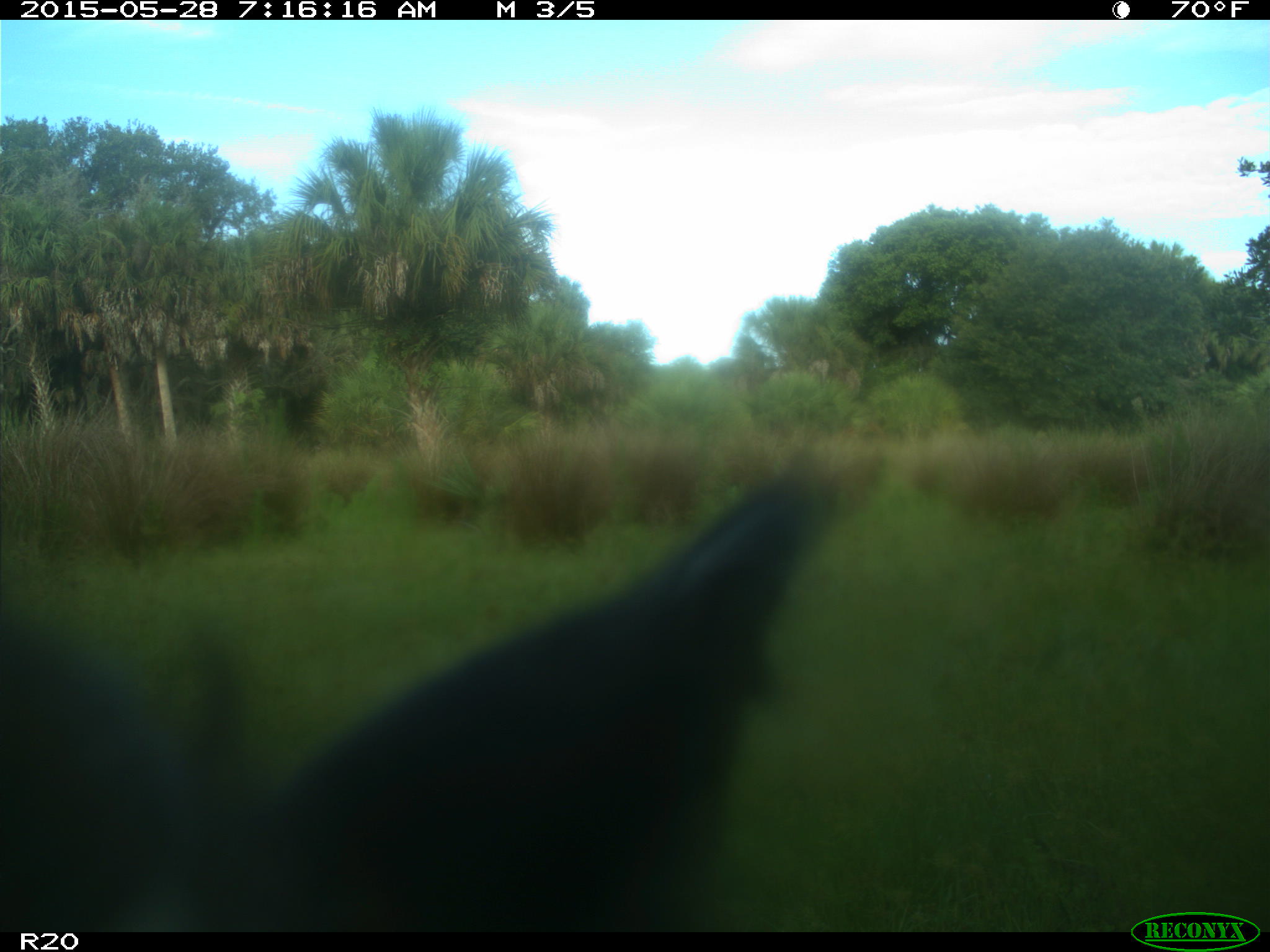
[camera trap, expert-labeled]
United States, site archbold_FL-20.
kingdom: Animalia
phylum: Chordata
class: Mammalia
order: Artiodactyla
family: Bovidae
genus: Bos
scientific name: Bos taurus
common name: domestic cow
Bos taurus (domestic cow).